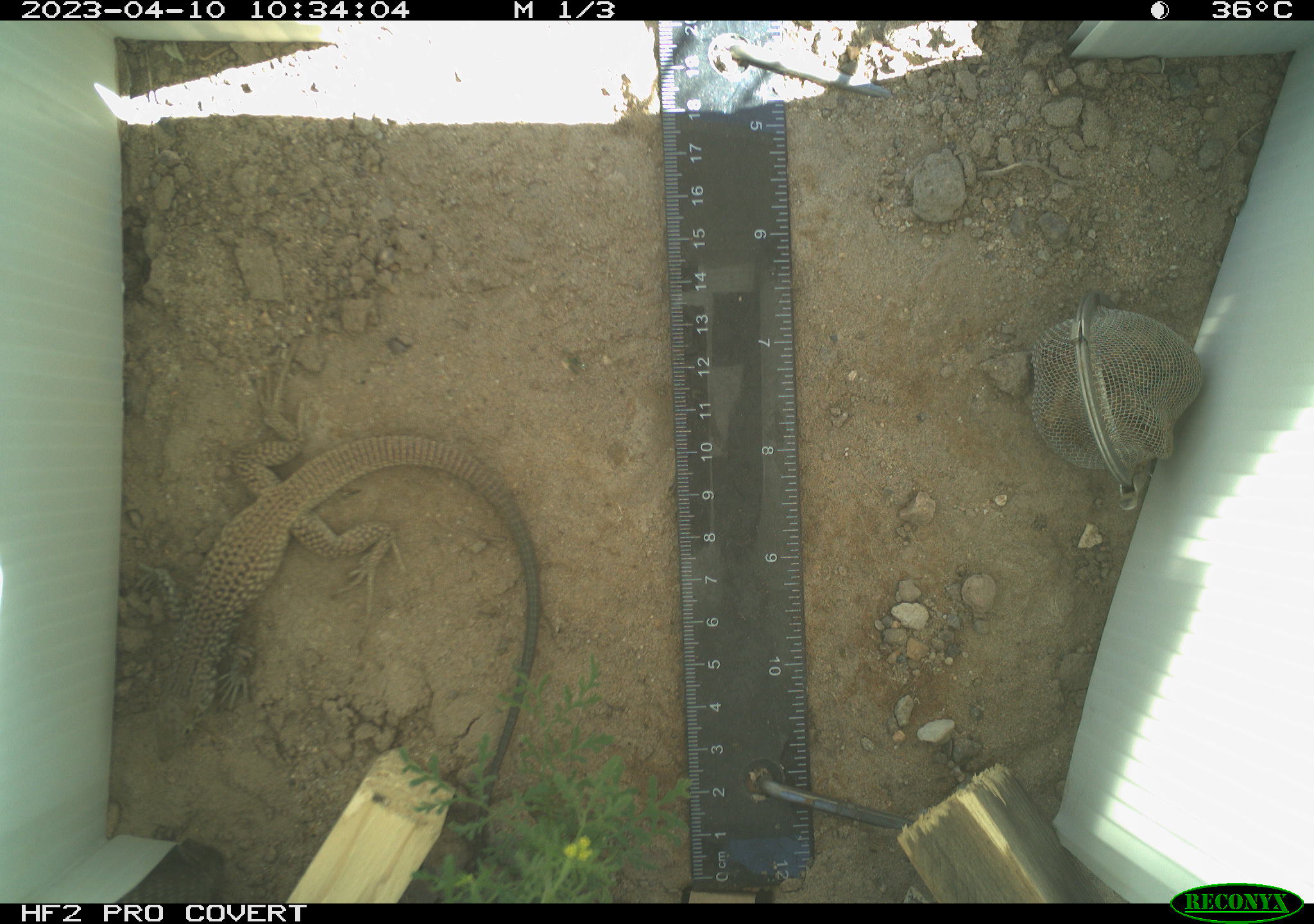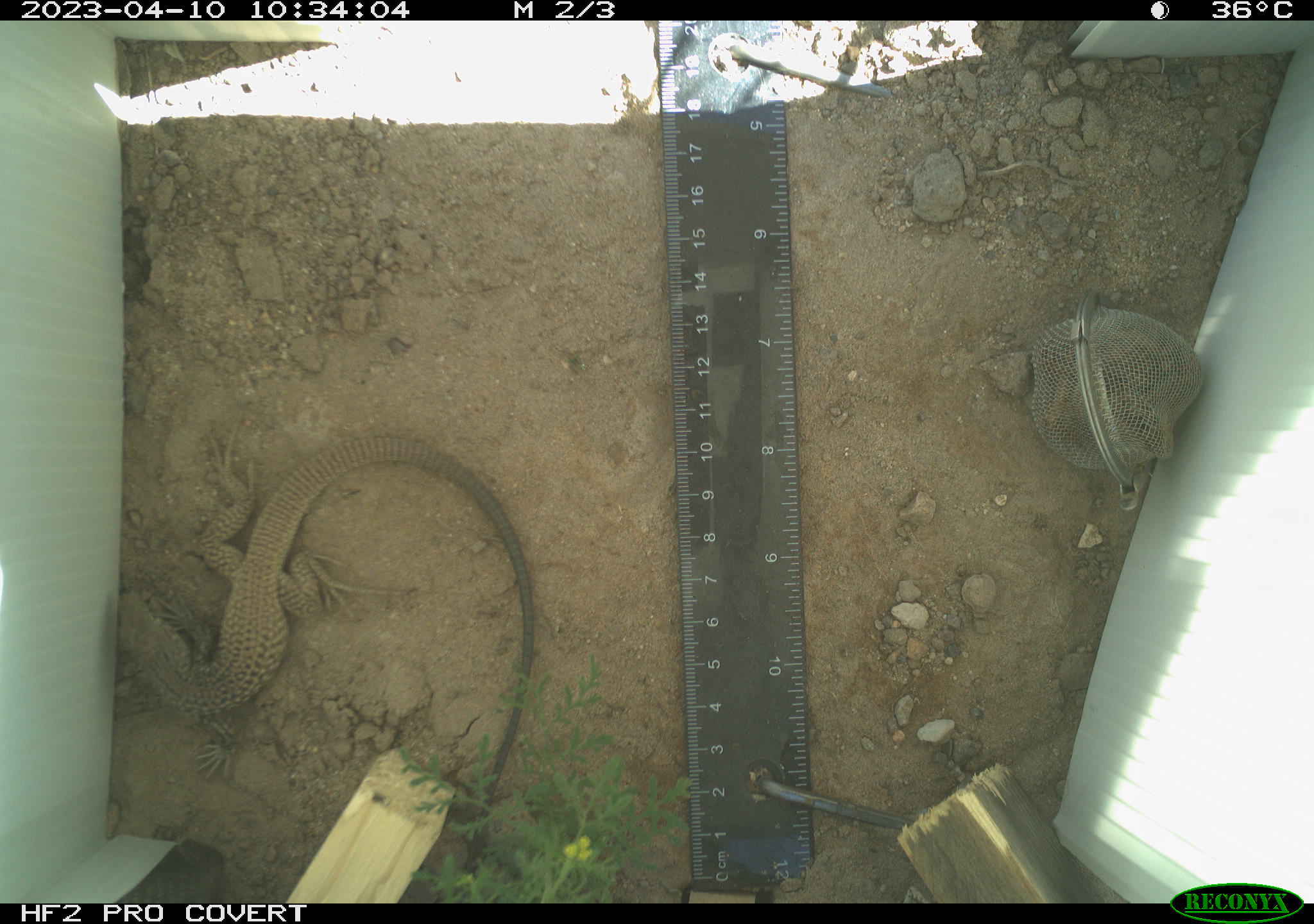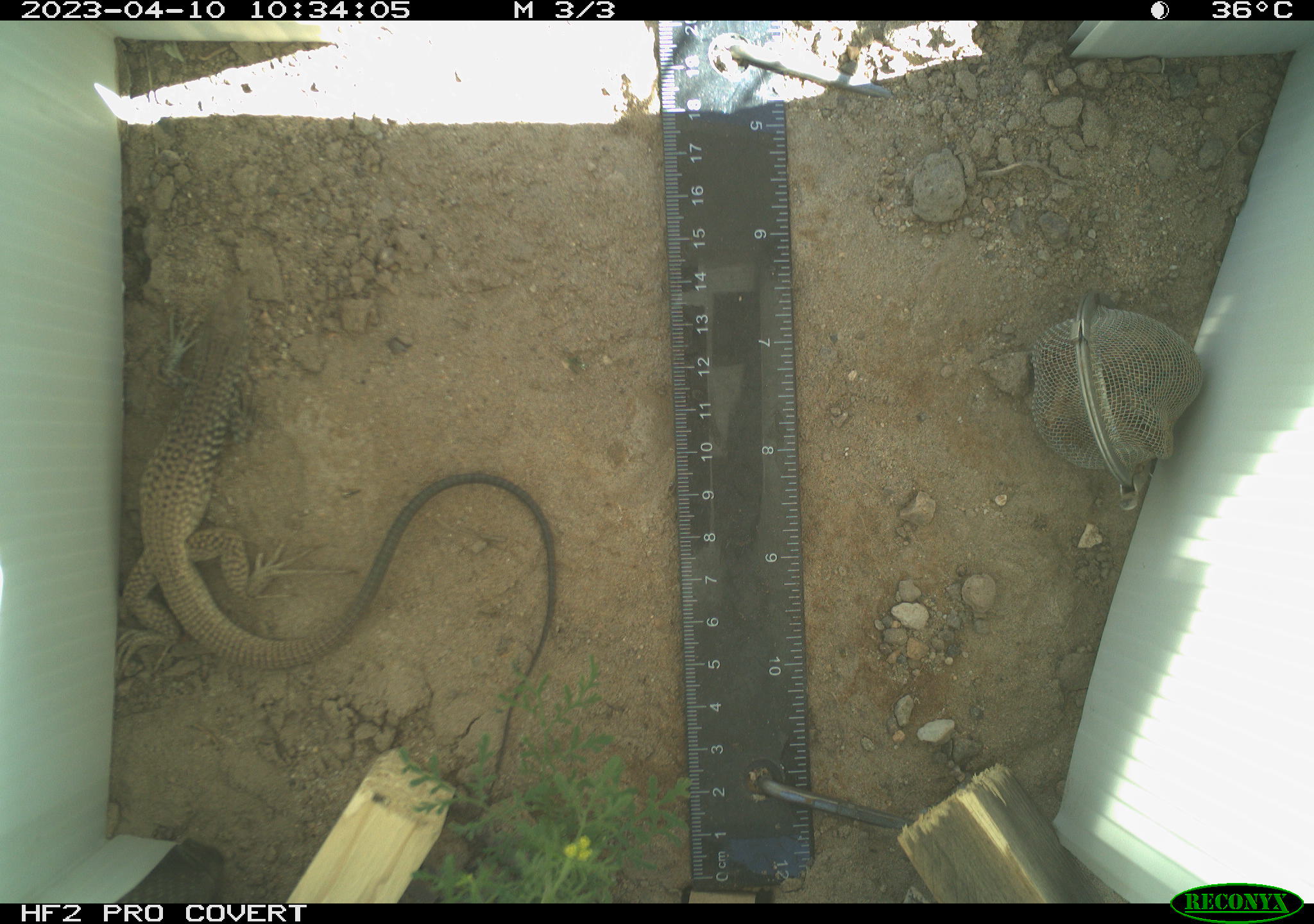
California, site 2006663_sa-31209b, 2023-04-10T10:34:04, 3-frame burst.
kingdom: Animalia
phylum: Chordata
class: Reptilia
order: Squamata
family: Teiidae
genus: Aspidoscelis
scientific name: Aspidoscelis tigris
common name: western whiptail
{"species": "western whiptail (Aspidoscelis tigris)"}